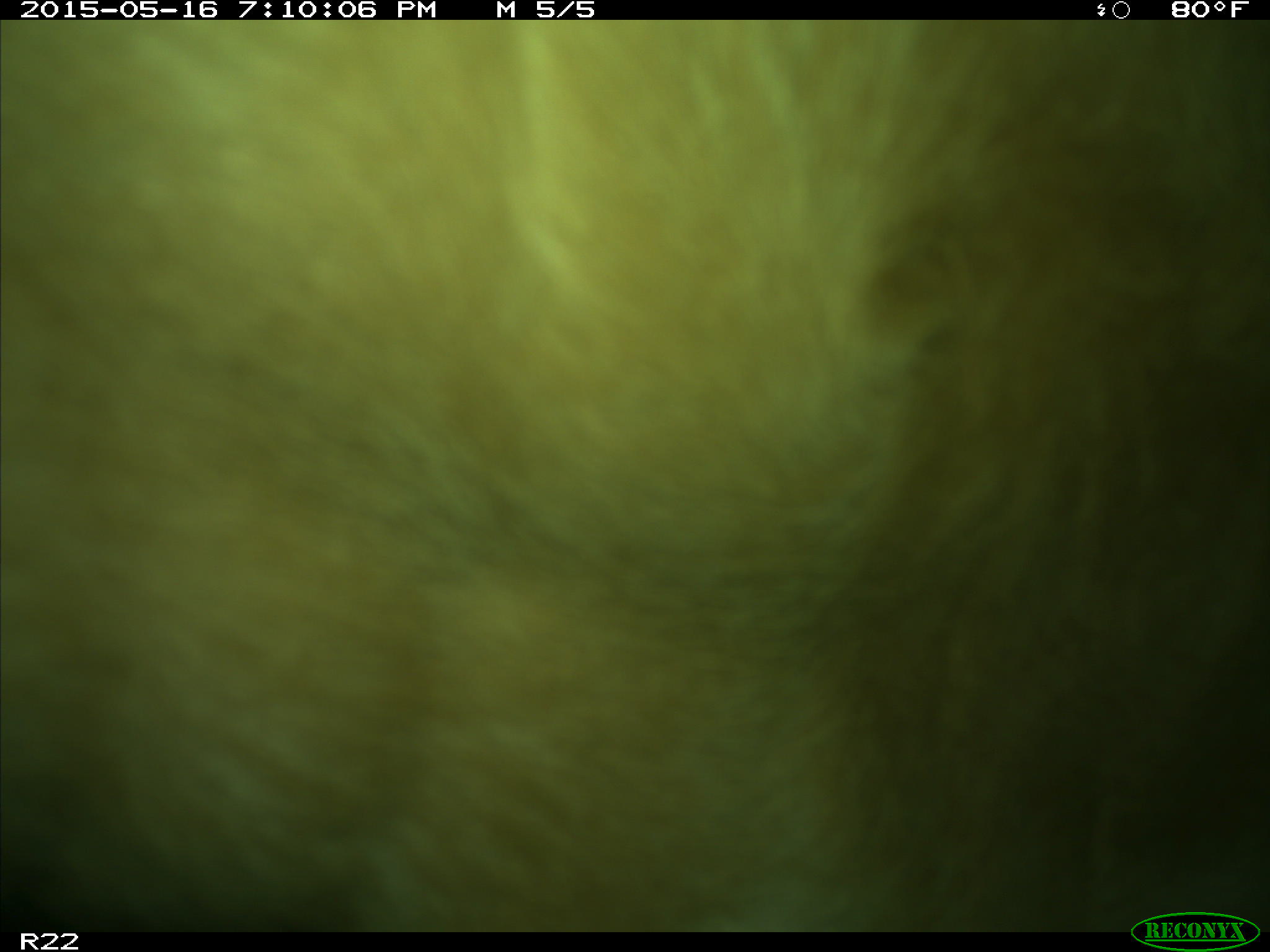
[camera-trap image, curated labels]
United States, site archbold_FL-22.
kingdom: Animalia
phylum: Chordata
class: Mammalia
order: Artiodactyla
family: Bovidae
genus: Bos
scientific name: Bos taurus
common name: domestic cow